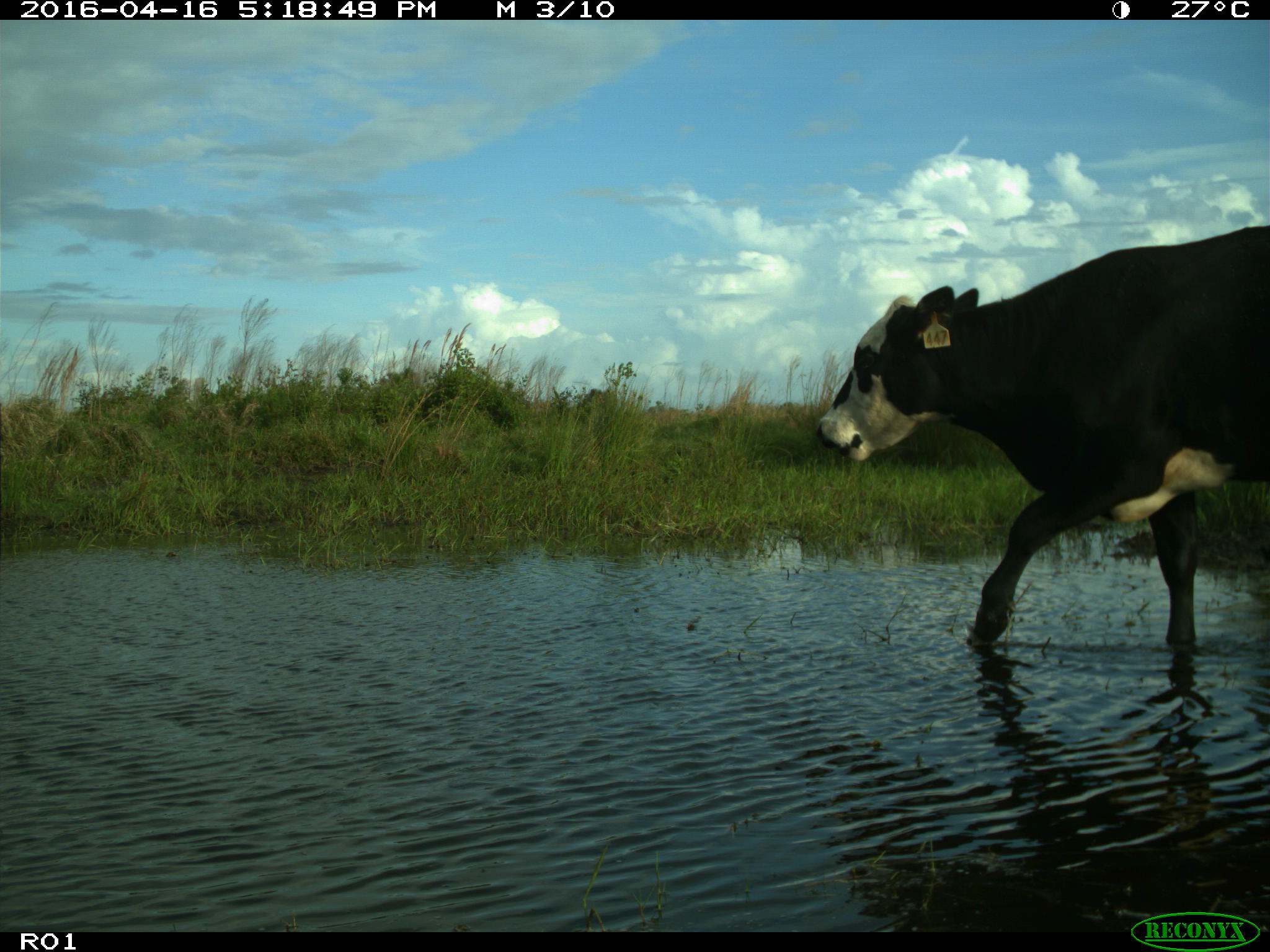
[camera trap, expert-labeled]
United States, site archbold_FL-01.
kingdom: Animalia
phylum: Chordata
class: Mammalia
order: Artiodactyla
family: Bovidae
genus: Bos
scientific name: Bos taurus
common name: domestic cow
Bos taurus (domestic cow).